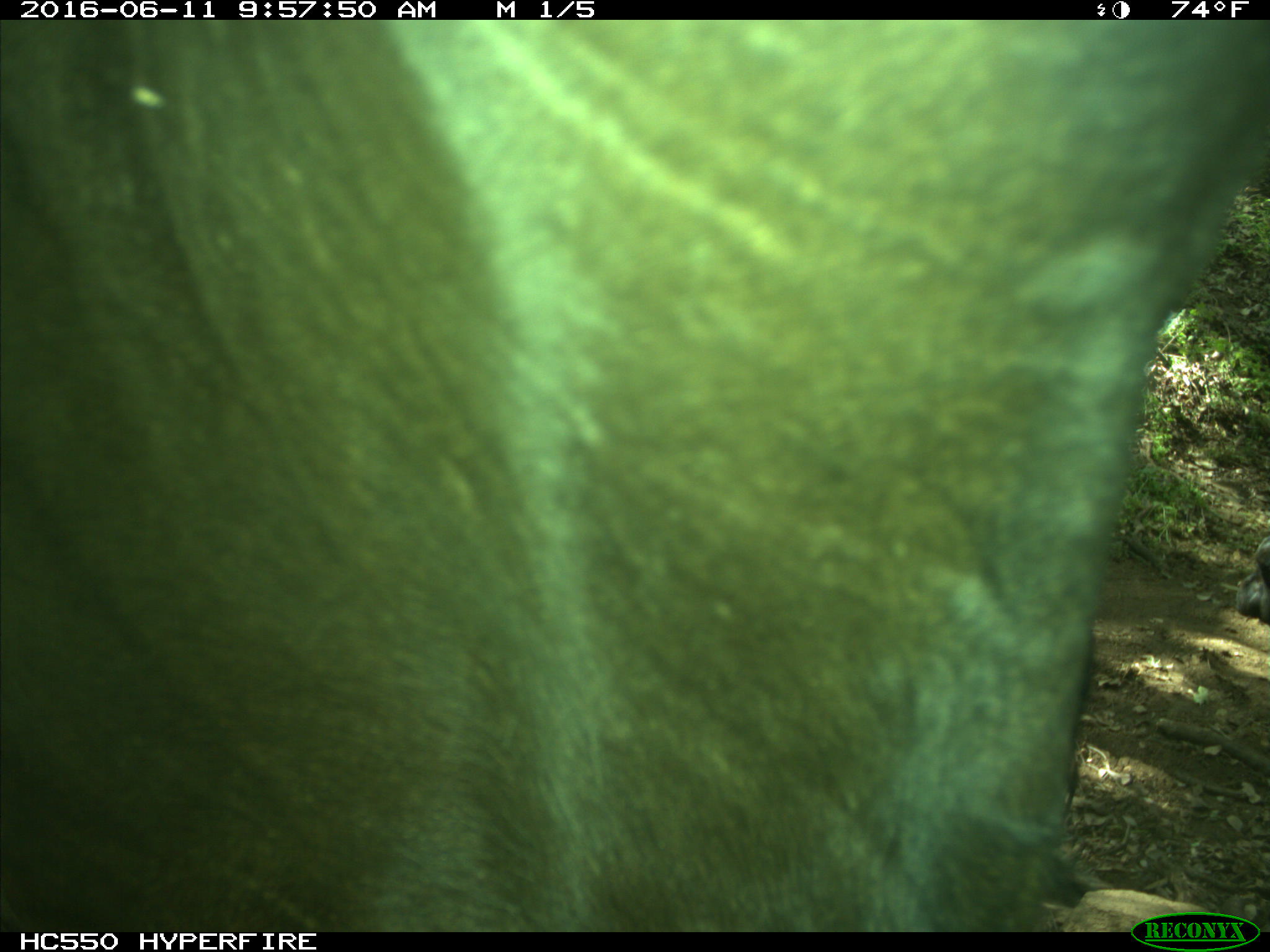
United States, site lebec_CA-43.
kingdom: Animalia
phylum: Chordata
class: Mammalia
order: Artiodactyla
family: Bovidae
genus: Bos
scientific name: Bos taurus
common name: domestic cow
Bos taurus (domestic cow).